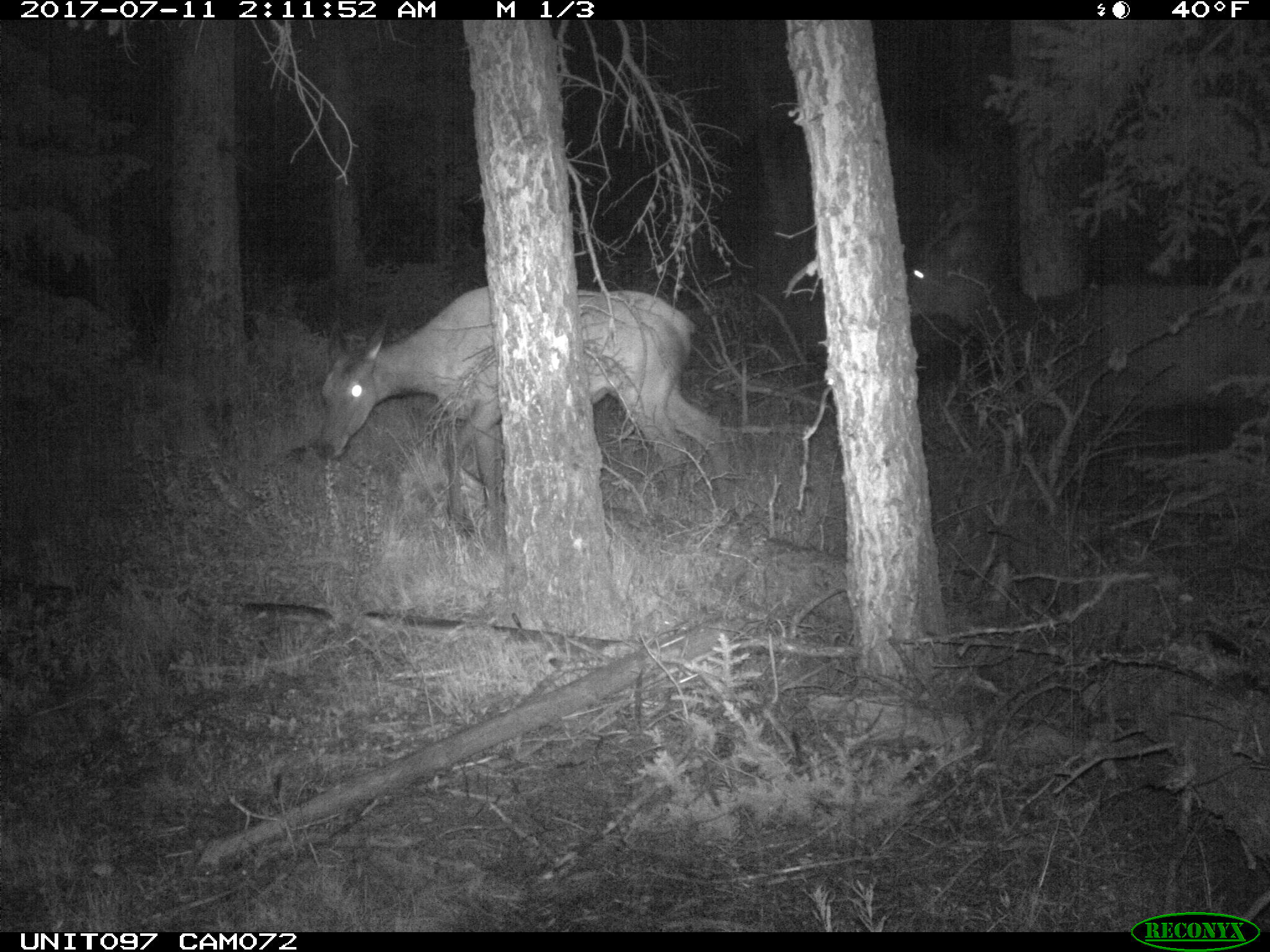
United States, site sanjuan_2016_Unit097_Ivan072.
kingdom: Animalia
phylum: Chordata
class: Mammalia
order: Artiodactyla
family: Cervidae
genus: Cervus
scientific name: Cervus elaphus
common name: red deer